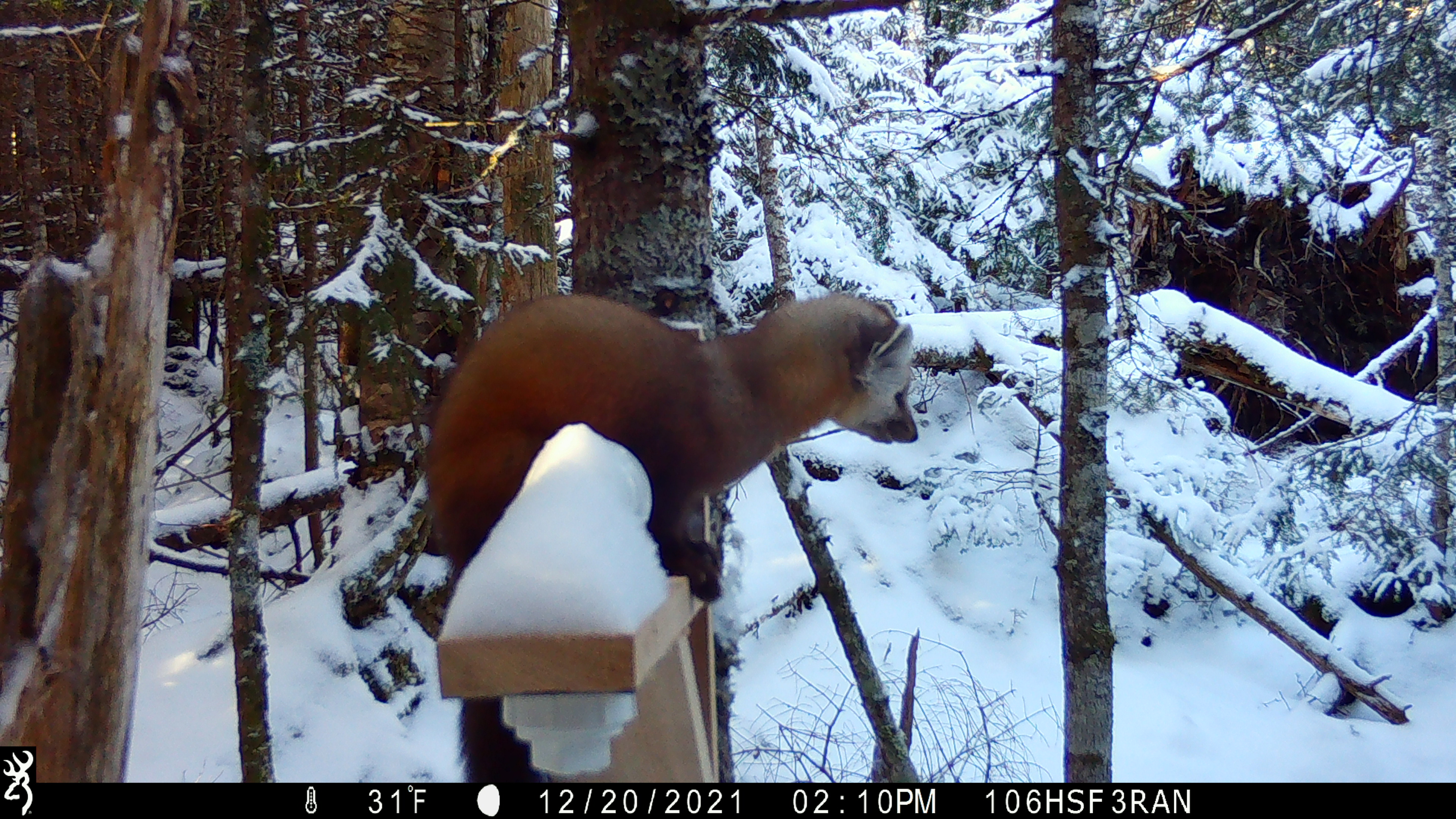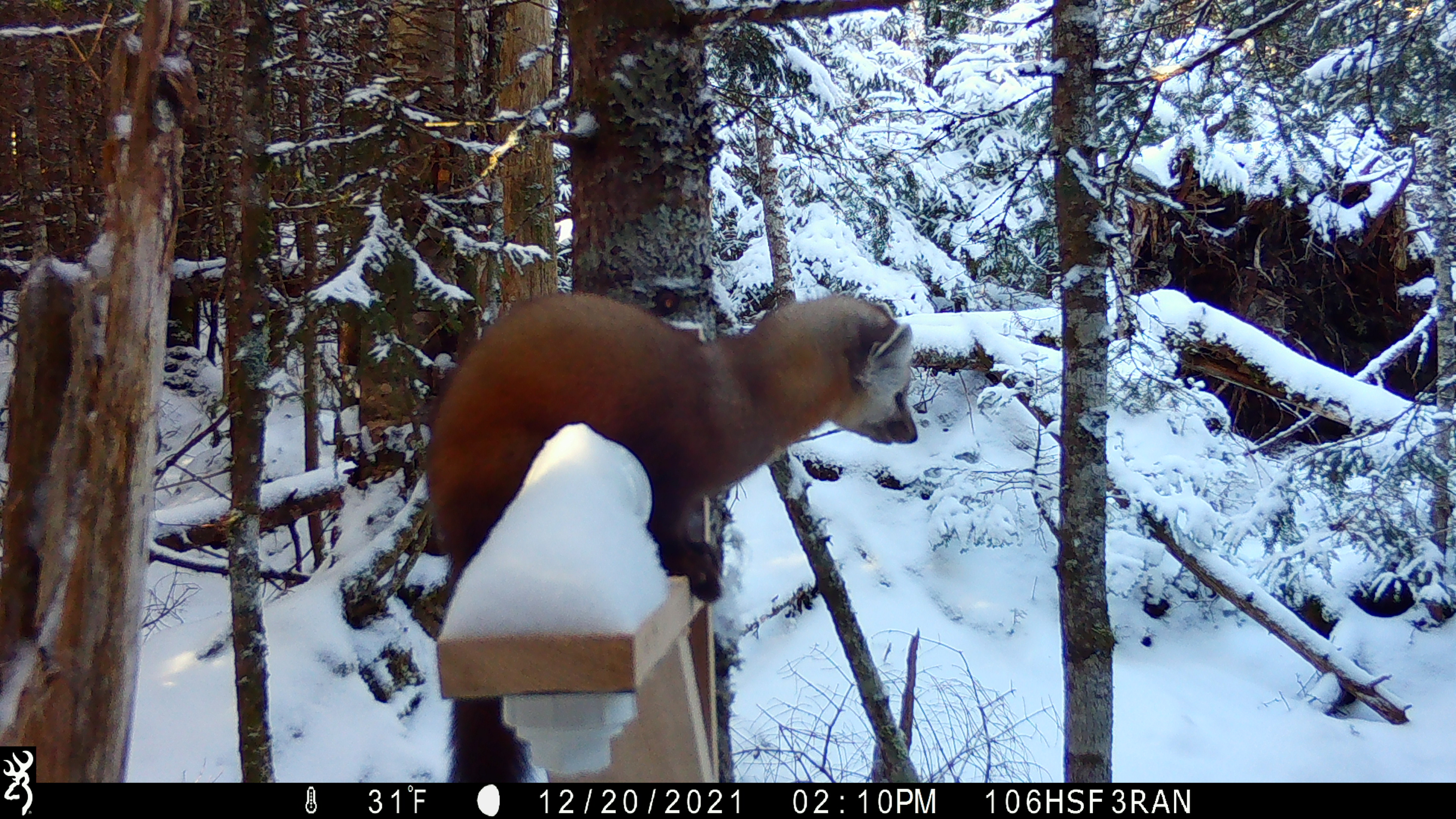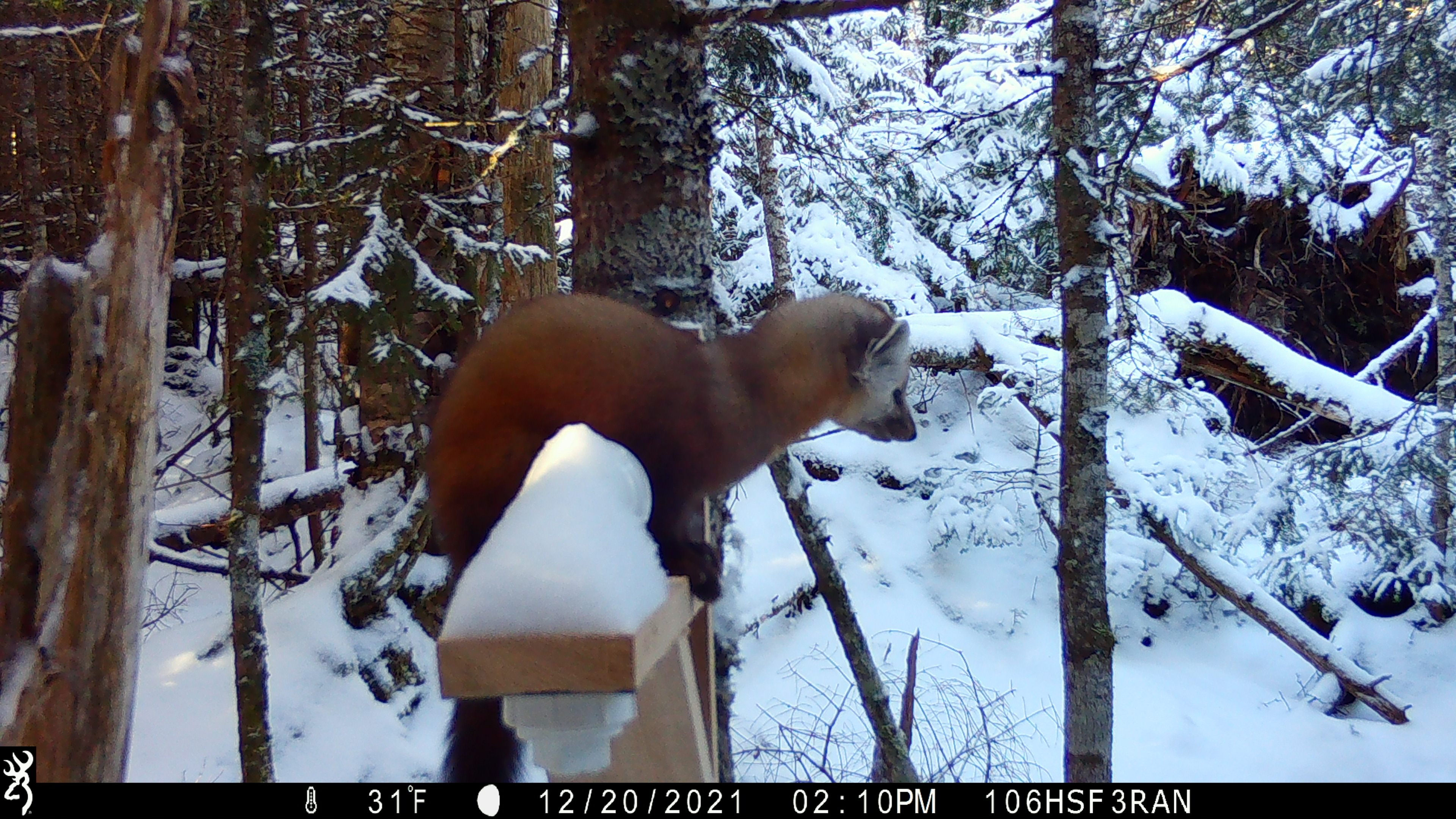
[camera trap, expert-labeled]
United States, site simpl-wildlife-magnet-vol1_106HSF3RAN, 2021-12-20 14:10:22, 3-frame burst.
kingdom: Animalia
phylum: Chordata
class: Mammalia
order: Carnivora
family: Mustelidae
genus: Martes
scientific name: Martes americana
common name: american marten